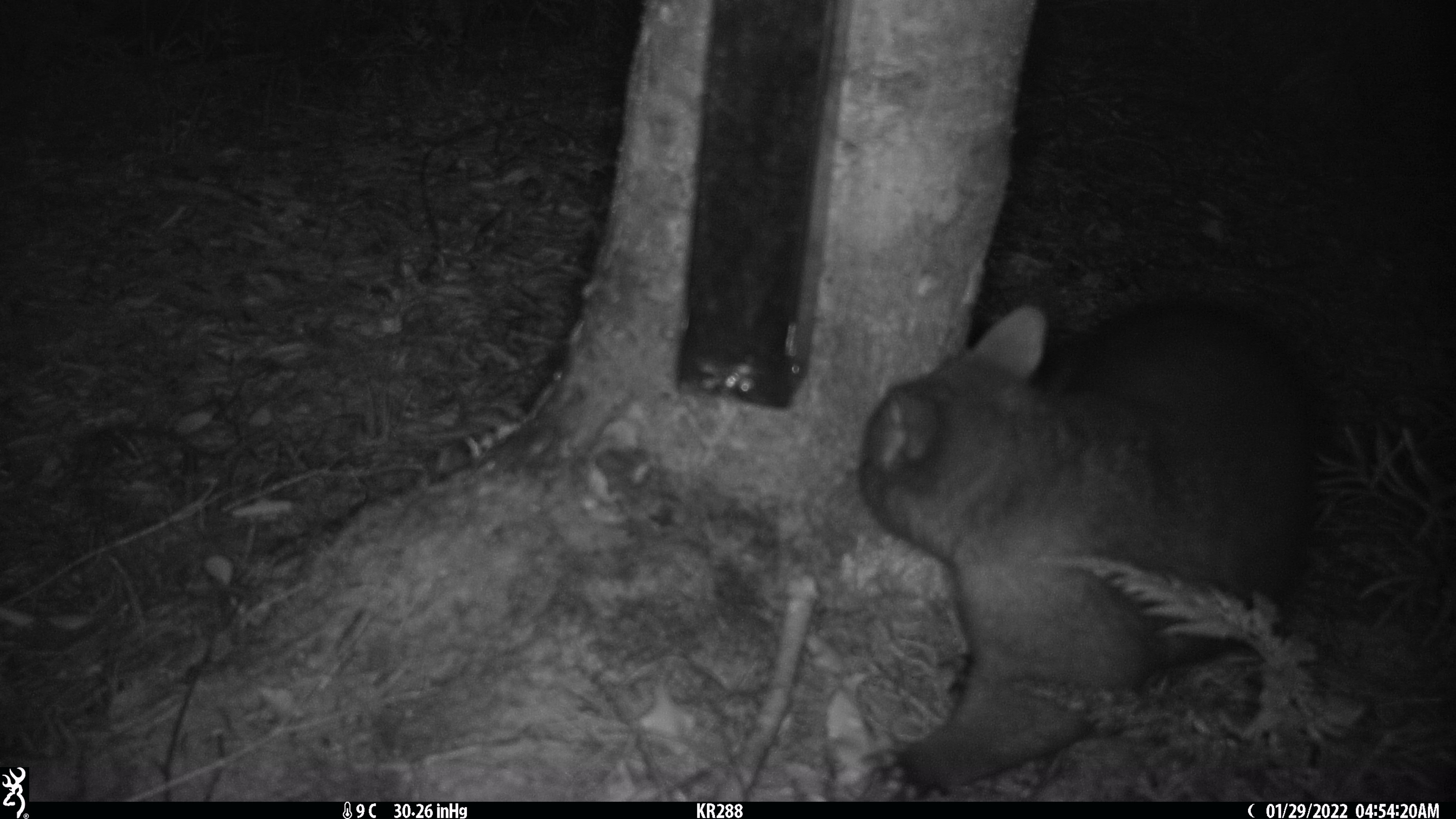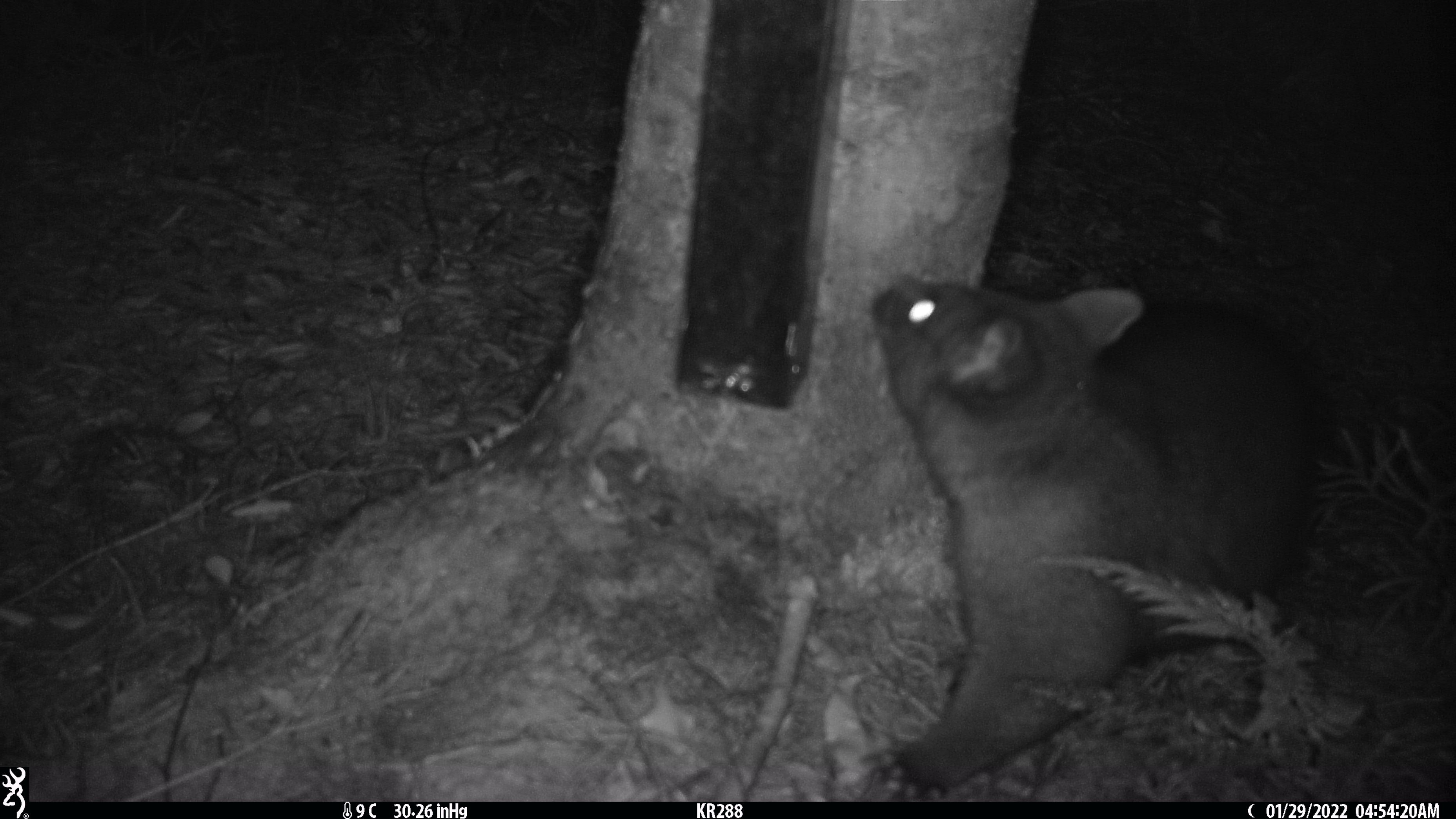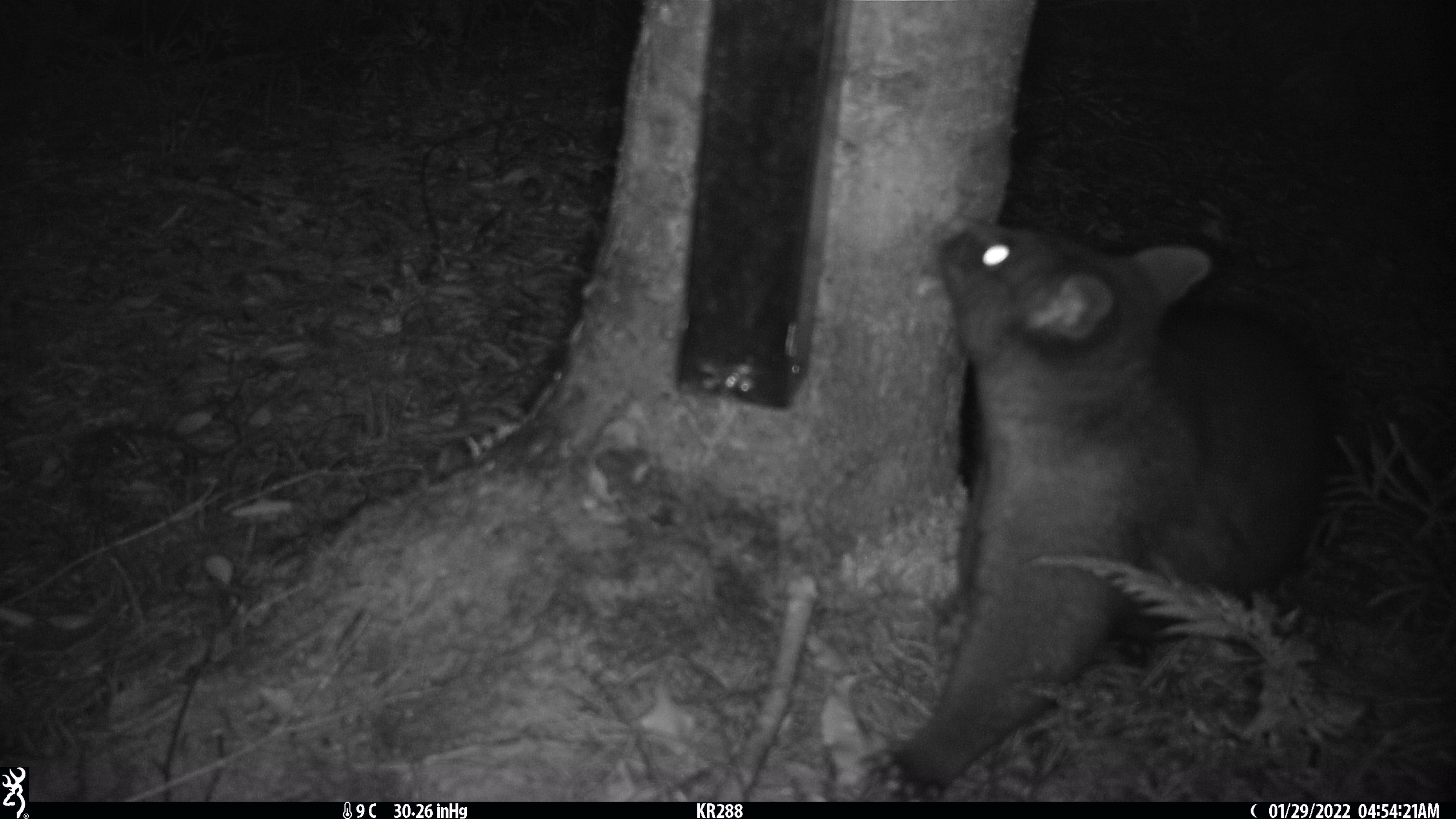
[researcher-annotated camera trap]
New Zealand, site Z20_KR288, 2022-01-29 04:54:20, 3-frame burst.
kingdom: Animalia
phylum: Chordata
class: Mammalia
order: Diprotodontia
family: Phalangeridae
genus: Trichosurus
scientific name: Trichosurus vulpecula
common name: common brushtail possum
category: possum